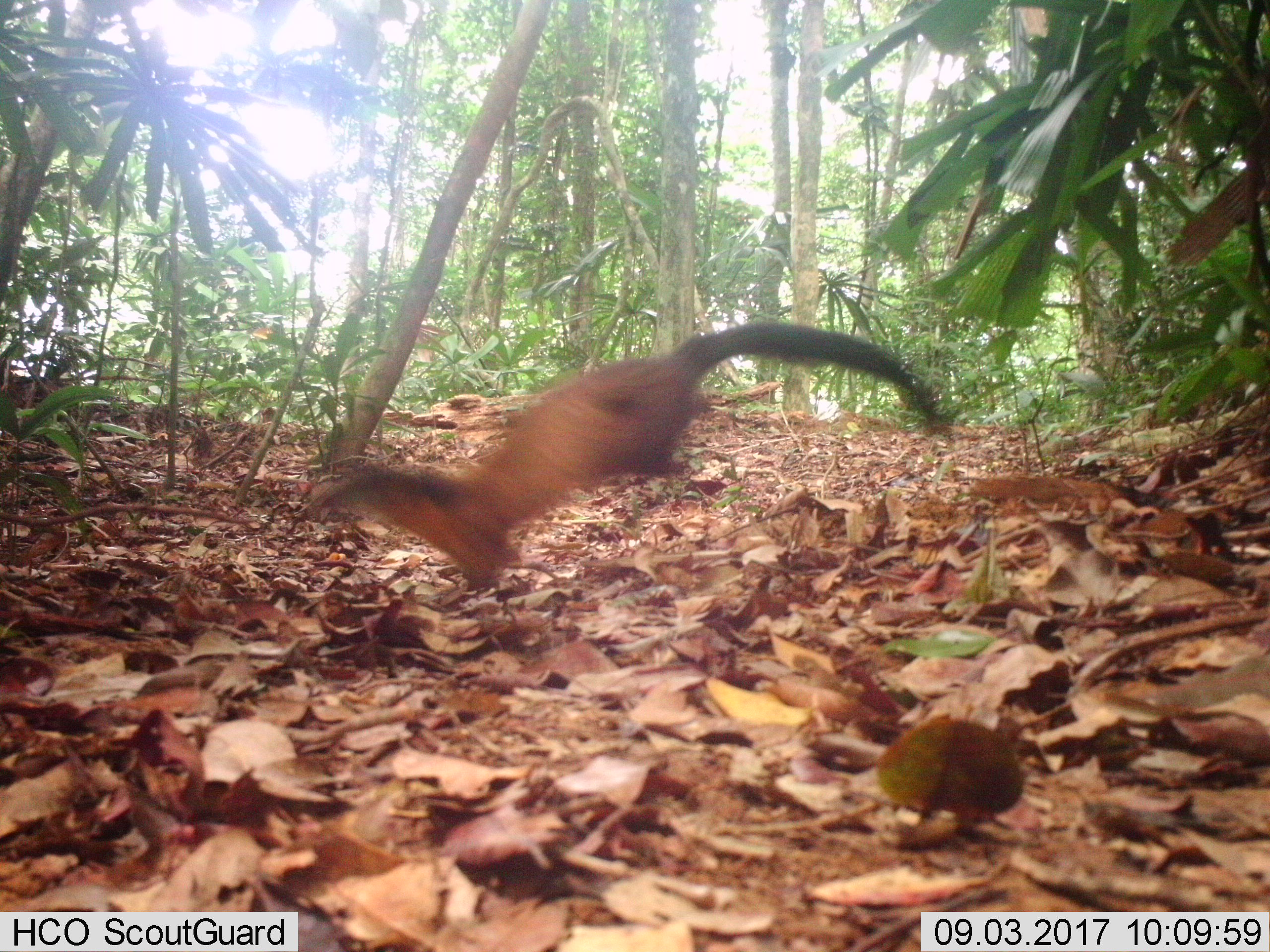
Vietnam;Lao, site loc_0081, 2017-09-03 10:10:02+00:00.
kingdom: Animalia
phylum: Chordata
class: Mammalia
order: Carnivora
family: Mustelidae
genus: Martes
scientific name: Martes flavigula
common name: yellow-throated marten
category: yellow throated marten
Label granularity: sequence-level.